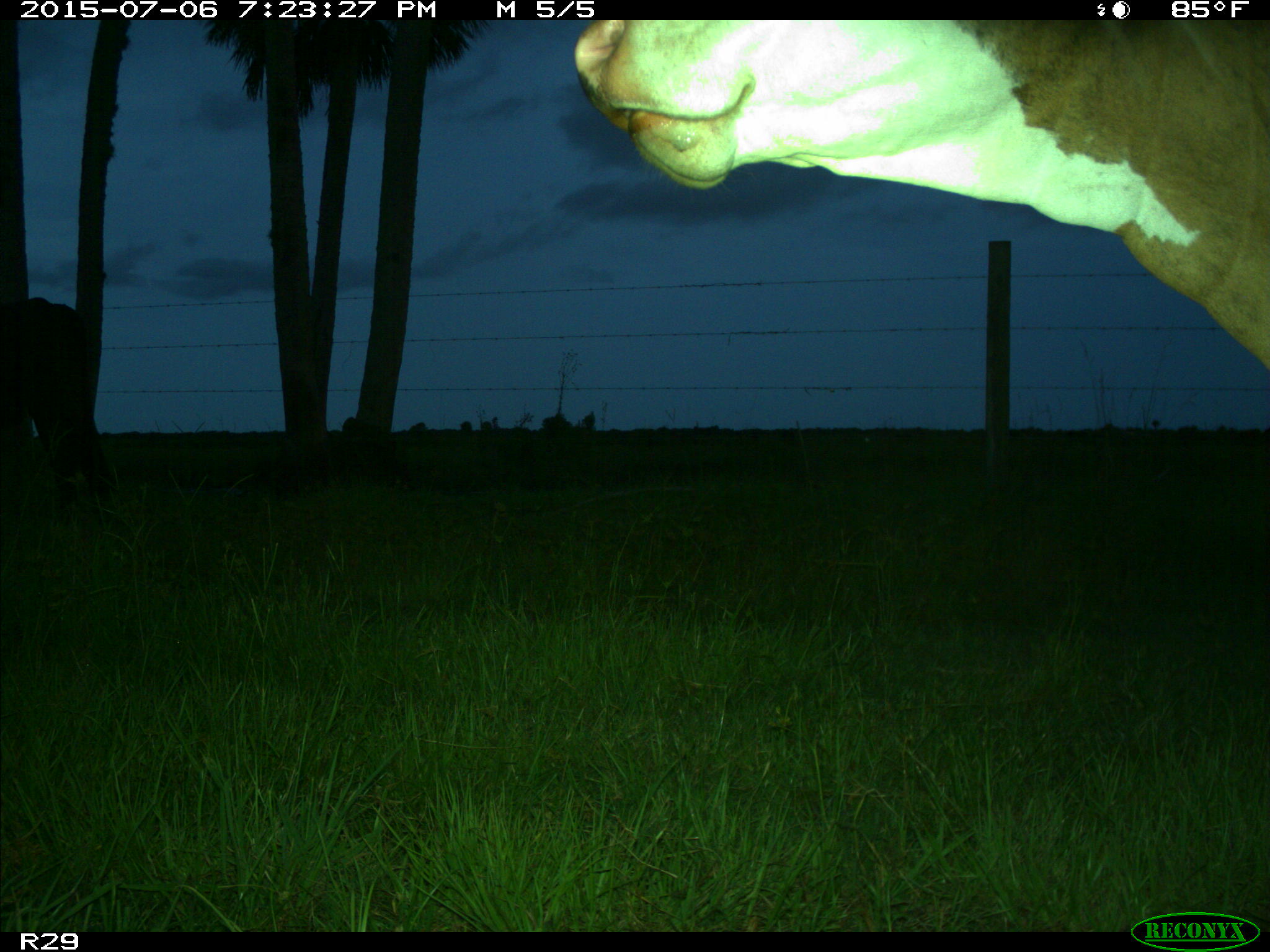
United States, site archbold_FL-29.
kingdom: Animalia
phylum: Chordata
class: Mammalia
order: Artiodactyla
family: Bovidae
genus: Bos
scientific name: Bos taurus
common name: domestic cow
Bos taurus (domestic cow).